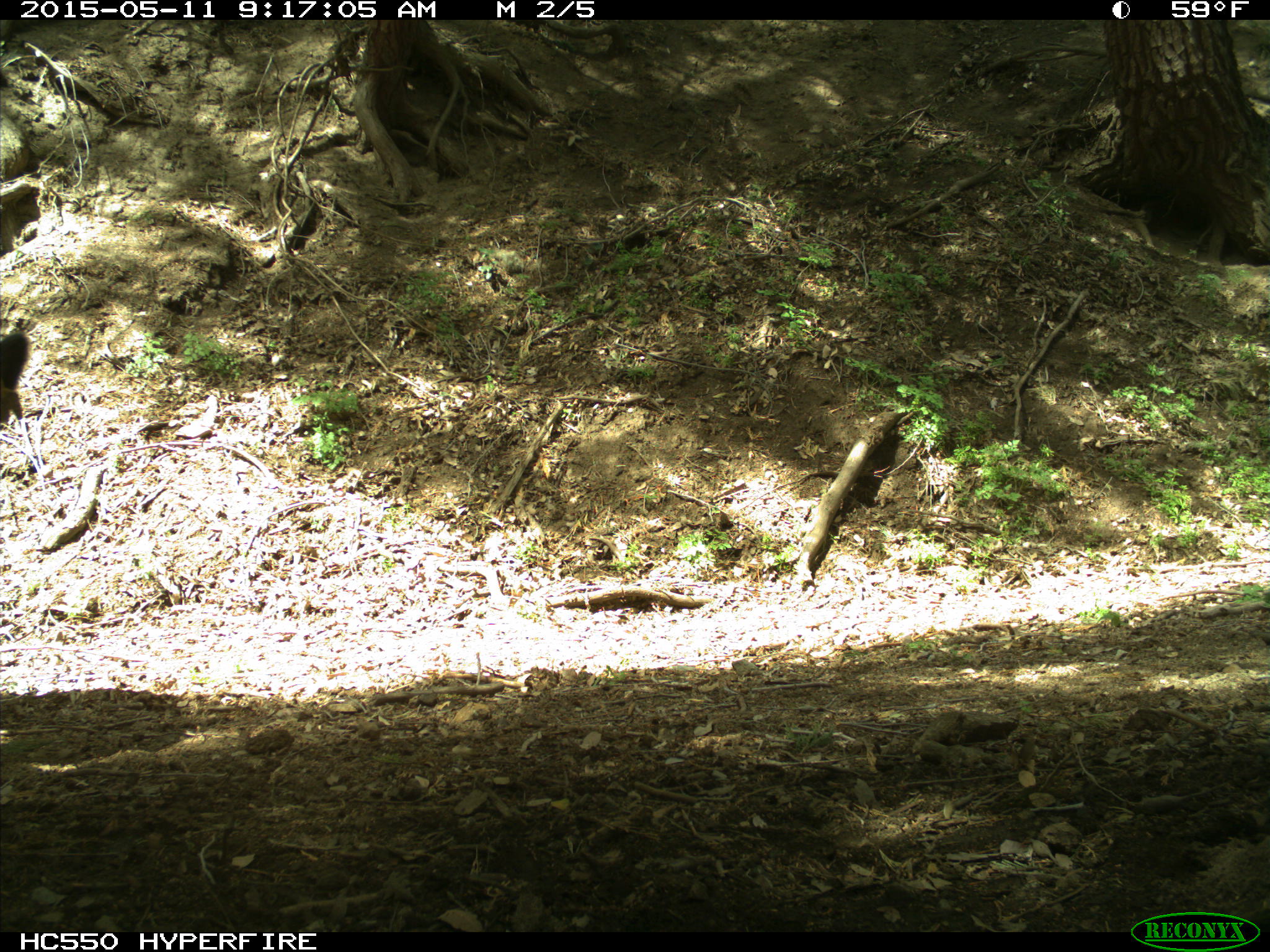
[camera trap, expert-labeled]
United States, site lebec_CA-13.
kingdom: Animalia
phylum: Chordata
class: Mammalia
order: Artiodactyla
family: Bovidae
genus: Bos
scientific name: Bos taurus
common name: domestic cow